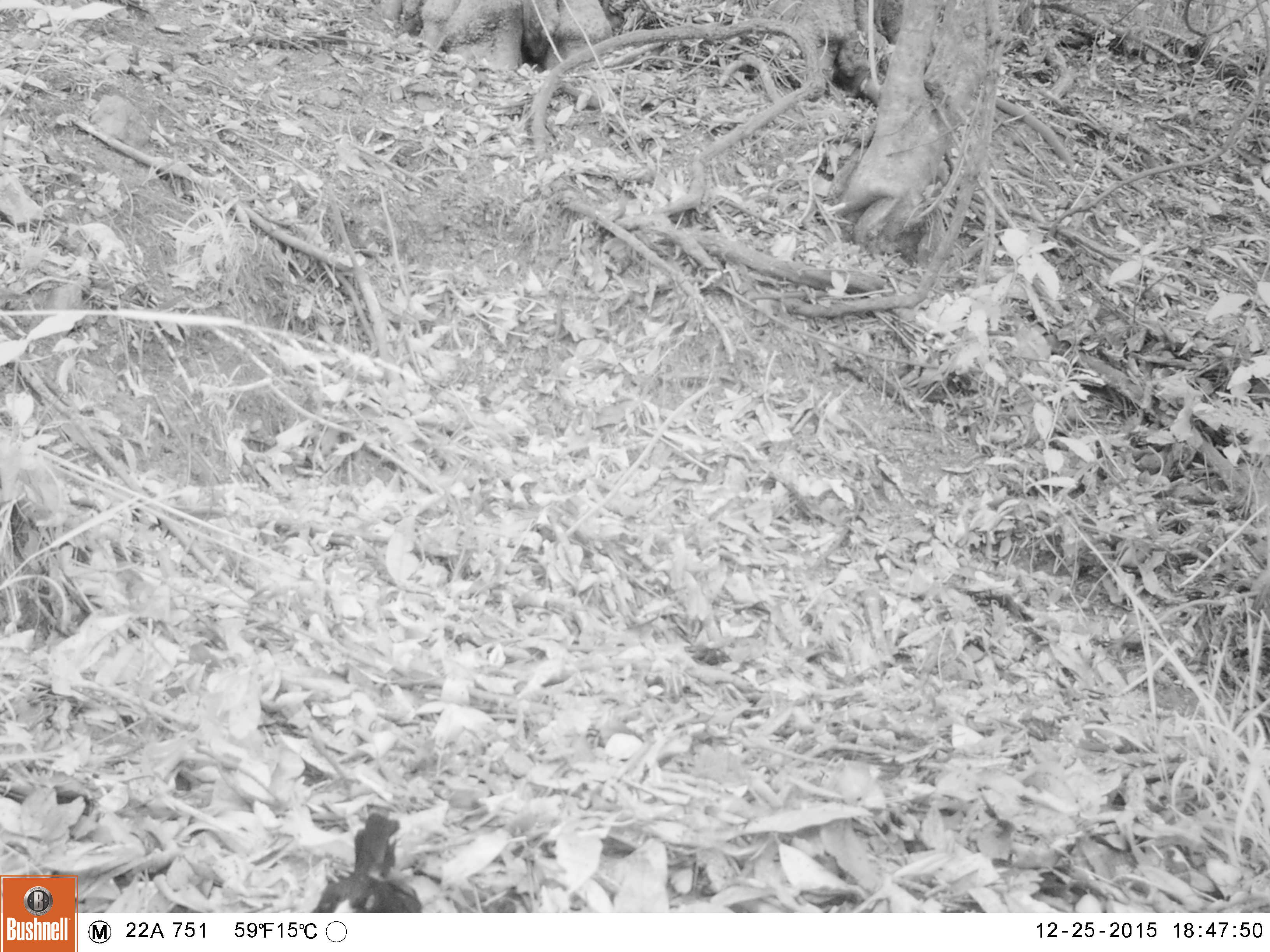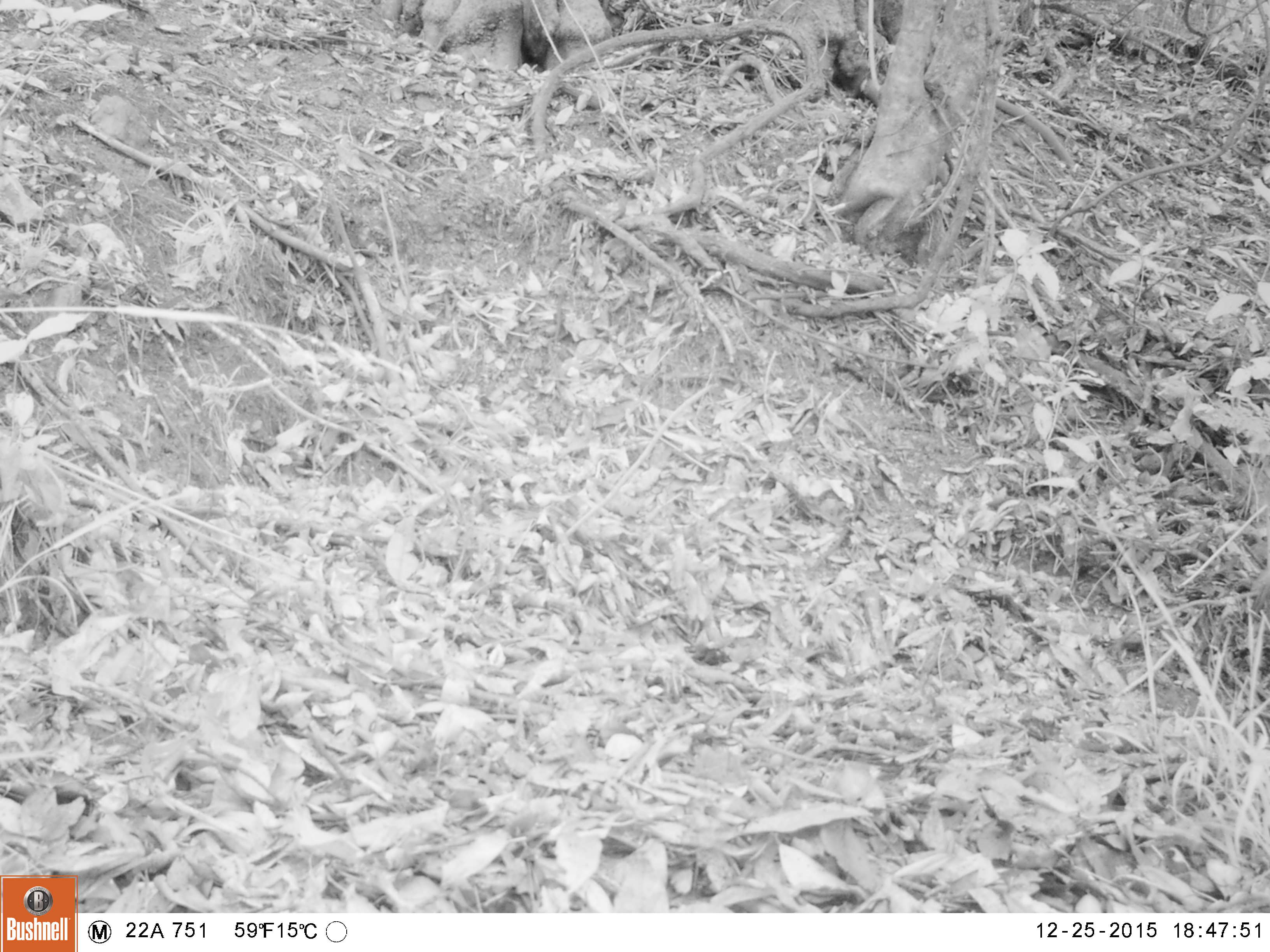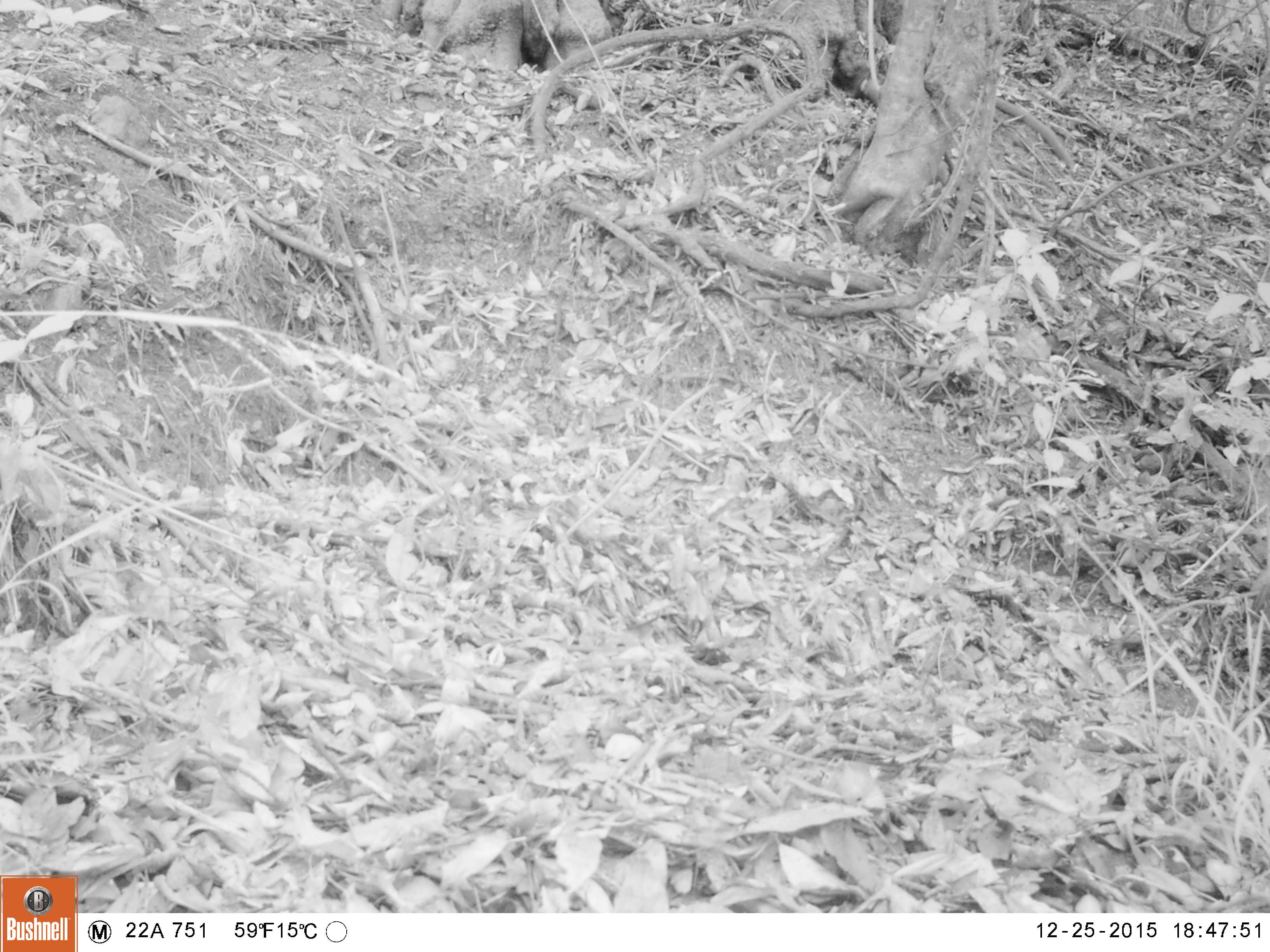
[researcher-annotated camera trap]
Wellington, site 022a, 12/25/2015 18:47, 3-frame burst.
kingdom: Animalia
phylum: Chordata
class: Aves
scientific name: Aves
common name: bird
Bird (Aves).